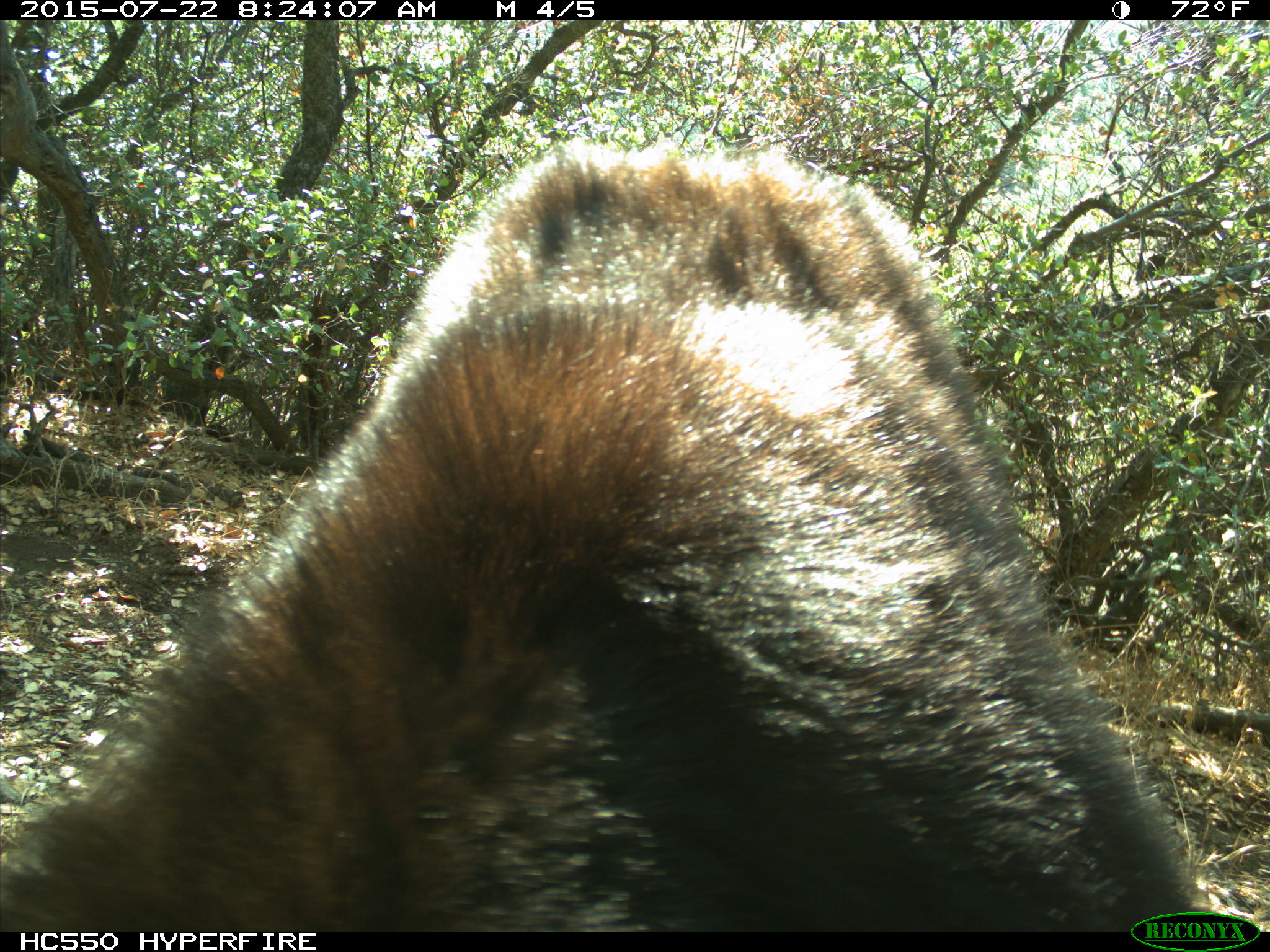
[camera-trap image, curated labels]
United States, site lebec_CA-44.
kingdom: Animalia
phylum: Chordata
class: Mammalia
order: Carnivora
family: Ursidae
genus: Ursus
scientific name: Ursus americanus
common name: american black bear